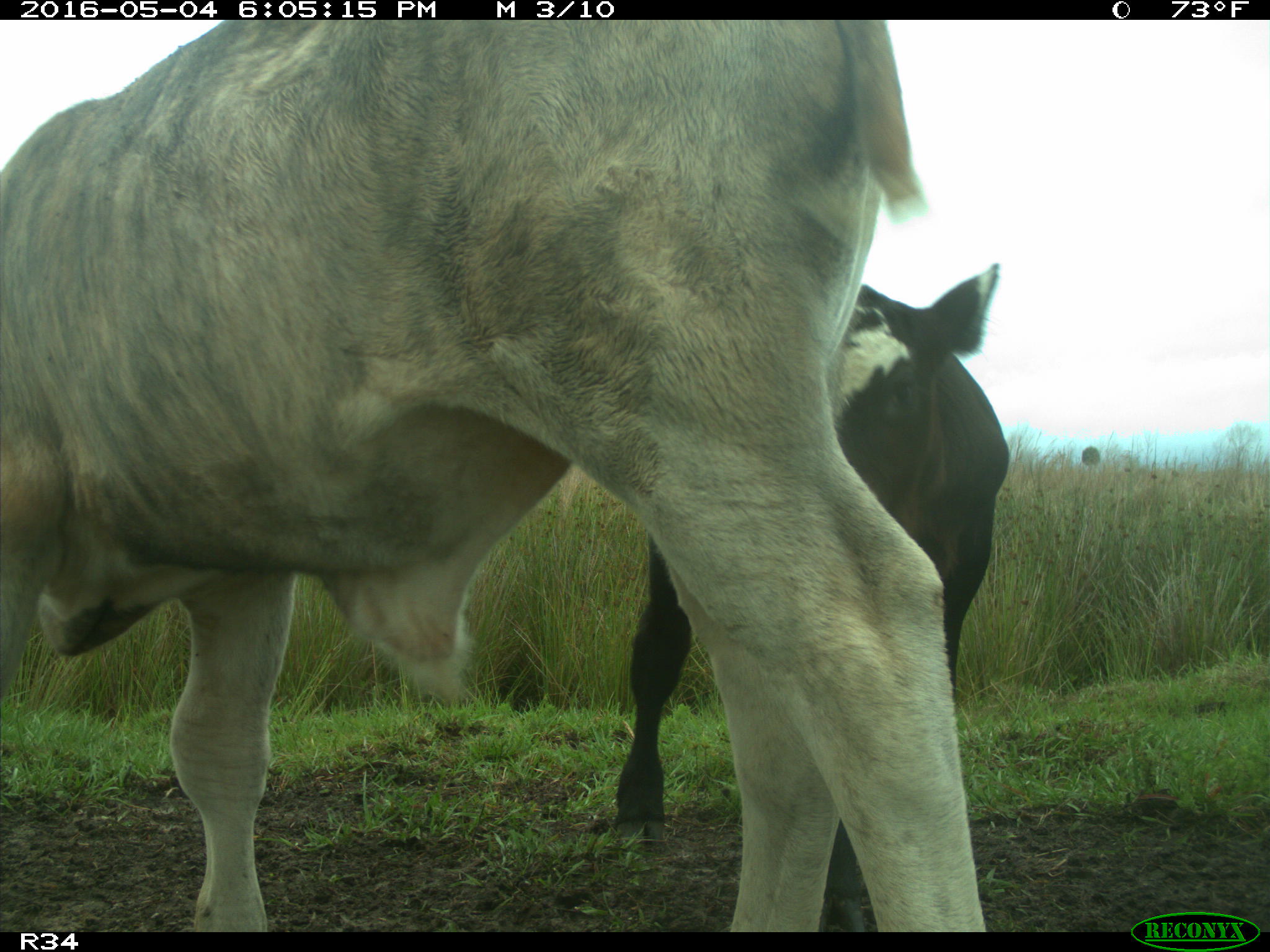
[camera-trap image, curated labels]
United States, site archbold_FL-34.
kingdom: Animalia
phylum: Chordata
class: Mammalia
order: Artiodactyla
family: Bovidae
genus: Bos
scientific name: Bos taurus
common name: domestic cow